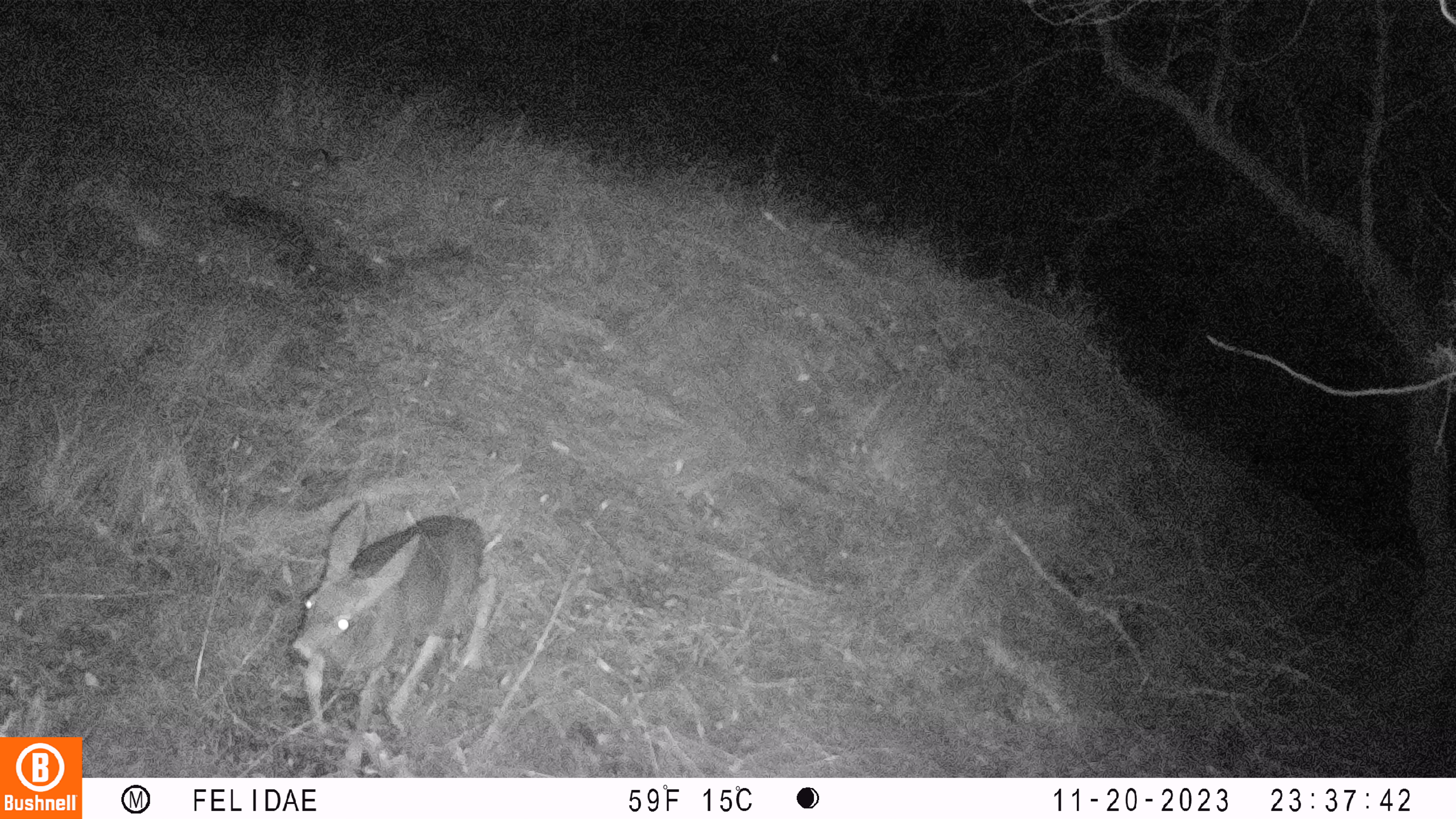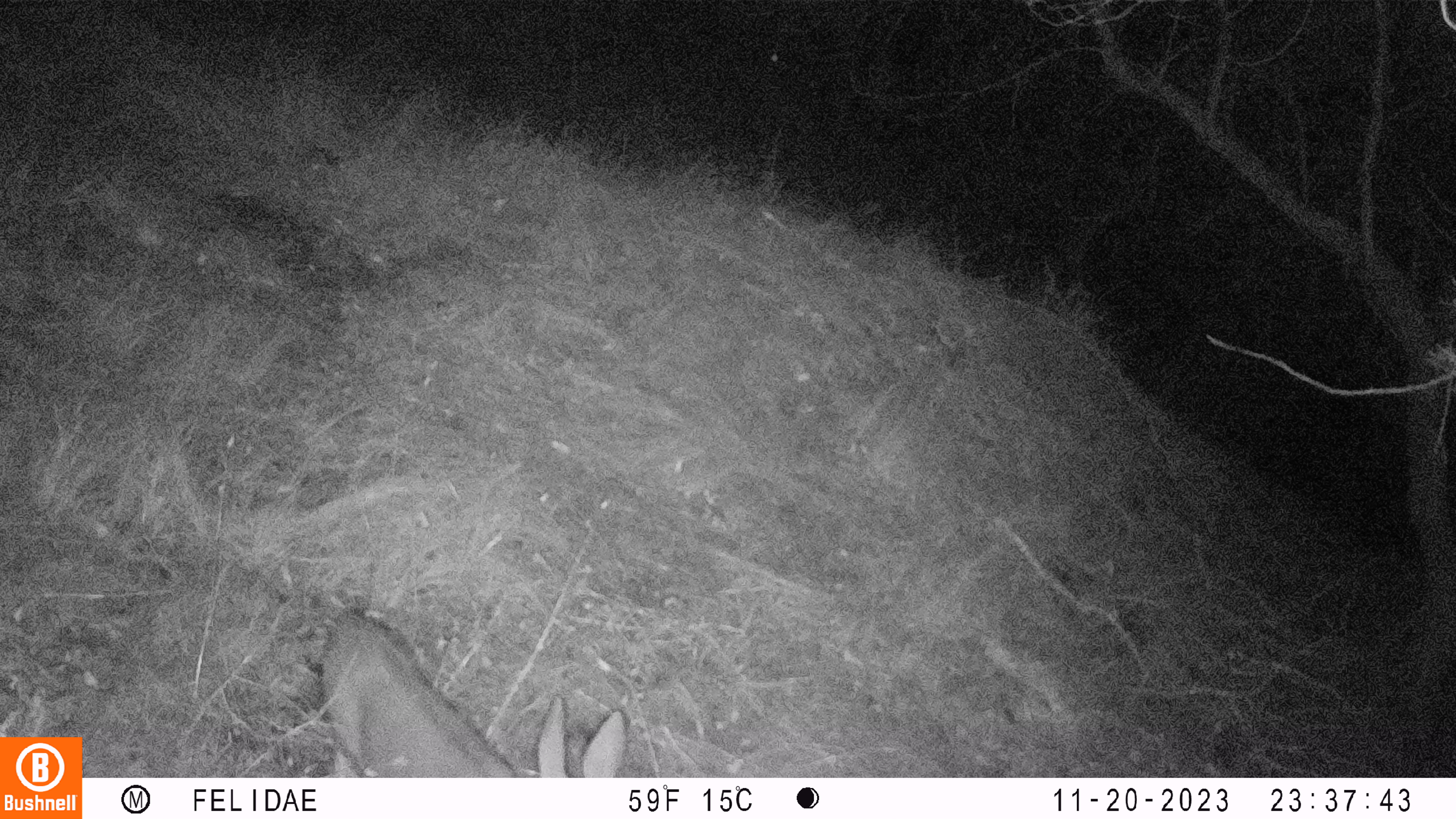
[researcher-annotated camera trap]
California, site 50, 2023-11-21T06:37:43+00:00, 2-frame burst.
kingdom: Animalia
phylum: Chordata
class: Mammalia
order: Artiodactyla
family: Cervidae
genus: Odocoileus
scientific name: Odocoileus hemionus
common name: mule deer